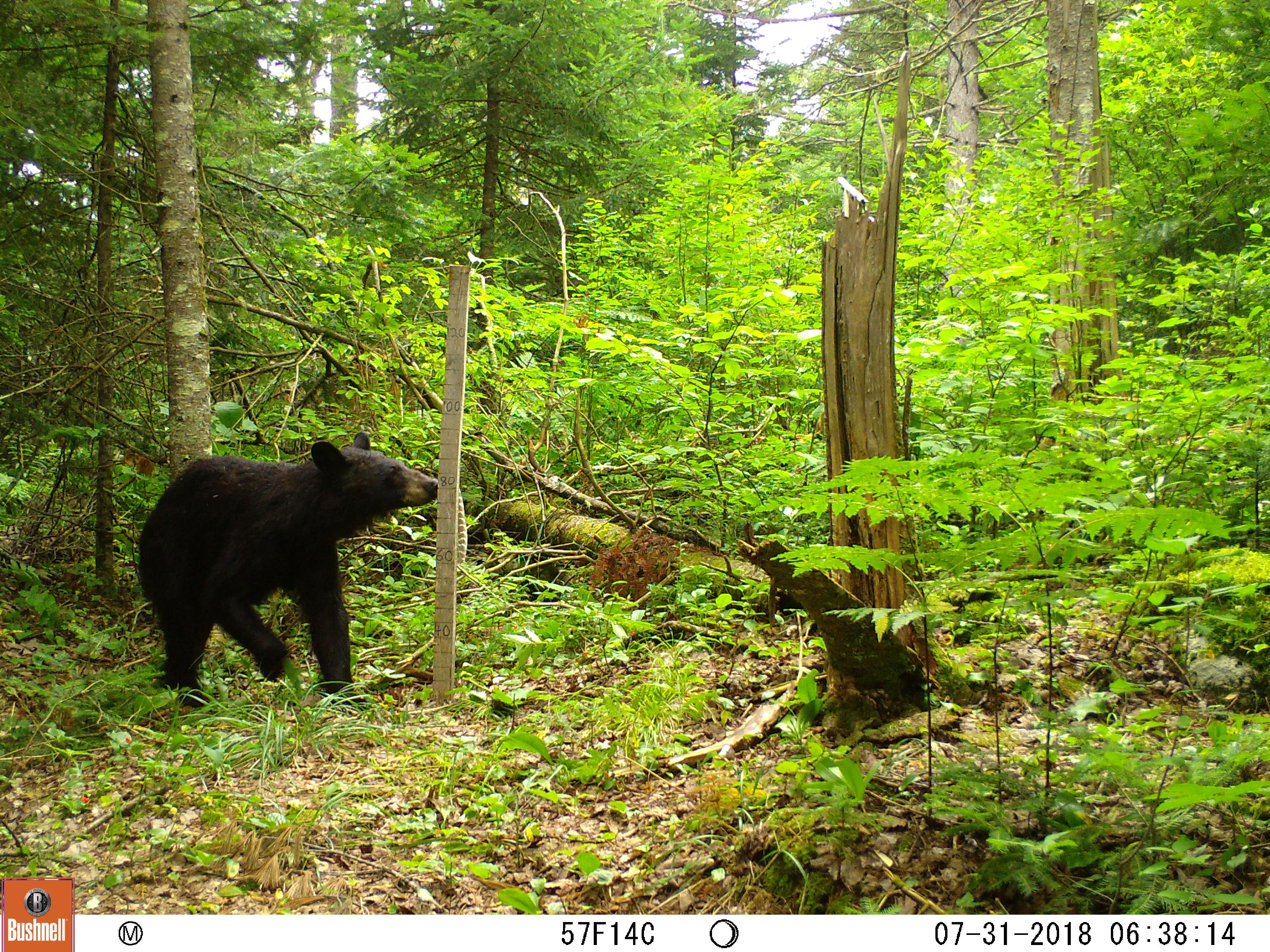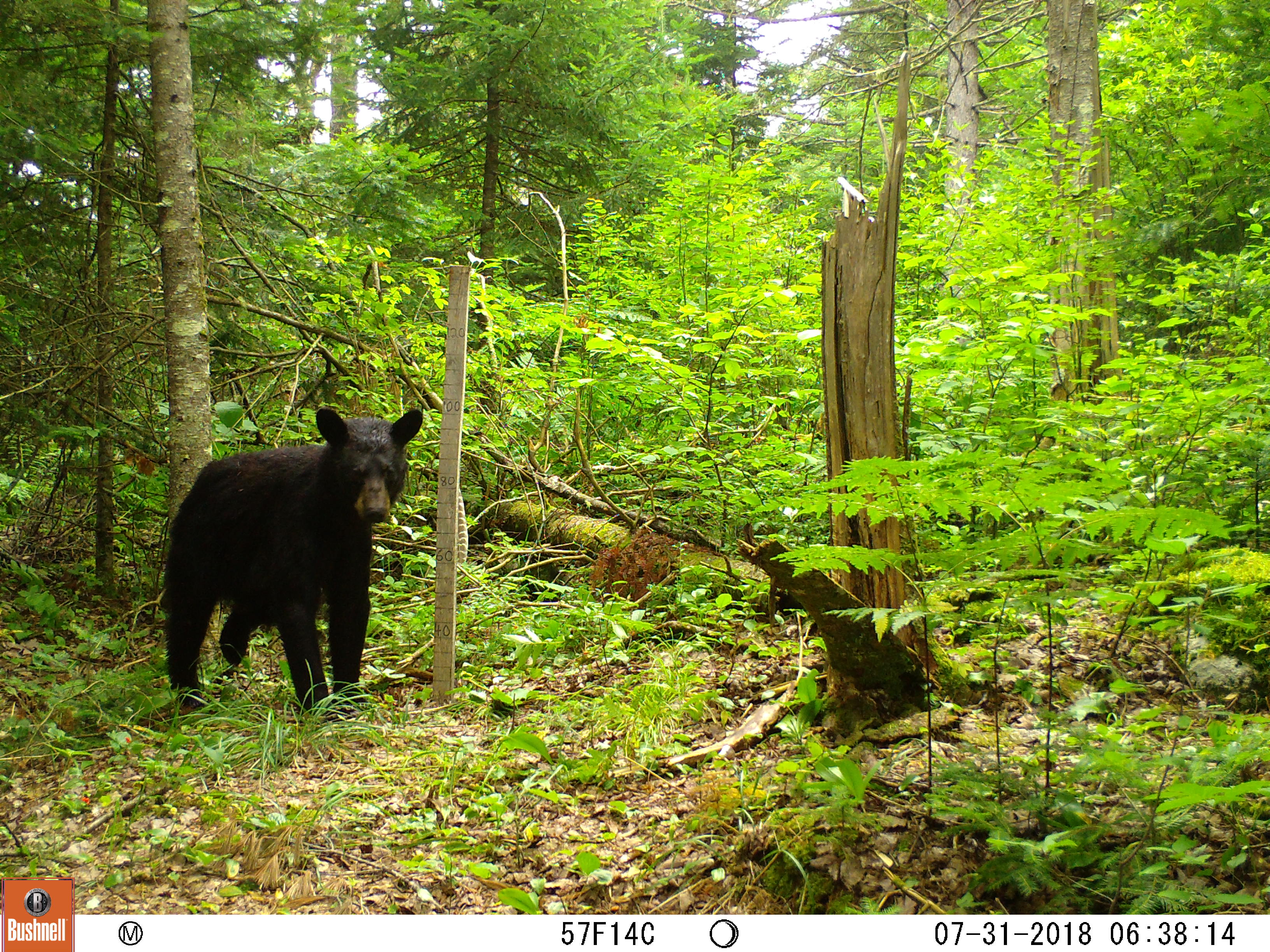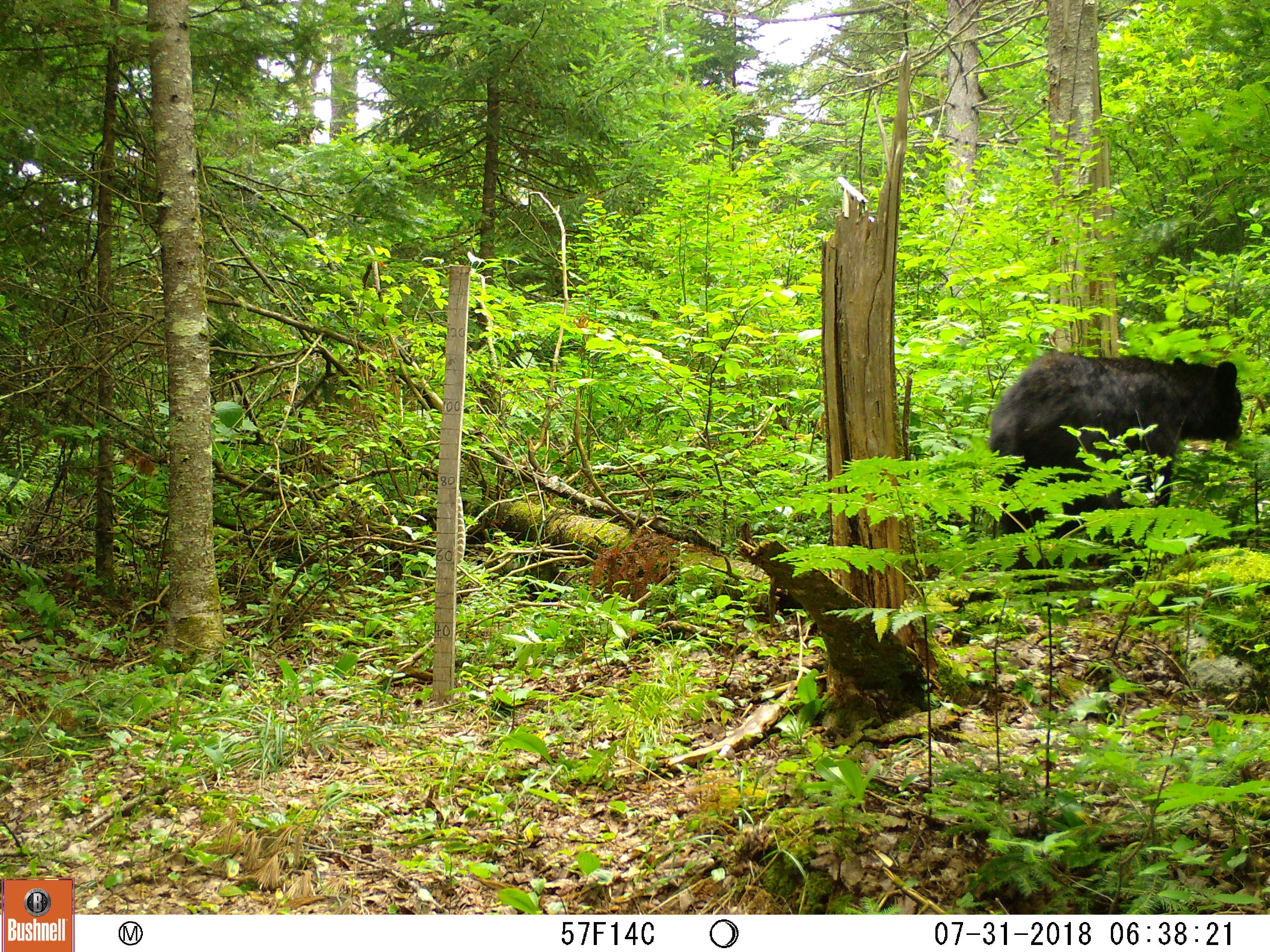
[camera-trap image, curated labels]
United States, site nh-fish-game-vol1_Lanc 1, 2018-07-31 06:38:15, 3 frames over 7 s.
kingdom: Animalia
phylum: Chordata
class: Mammalia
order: Carnivora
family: Ursidae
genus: Ursus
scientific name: Ursus americanus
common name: black bear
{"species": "black bear (Ursus americanus)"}